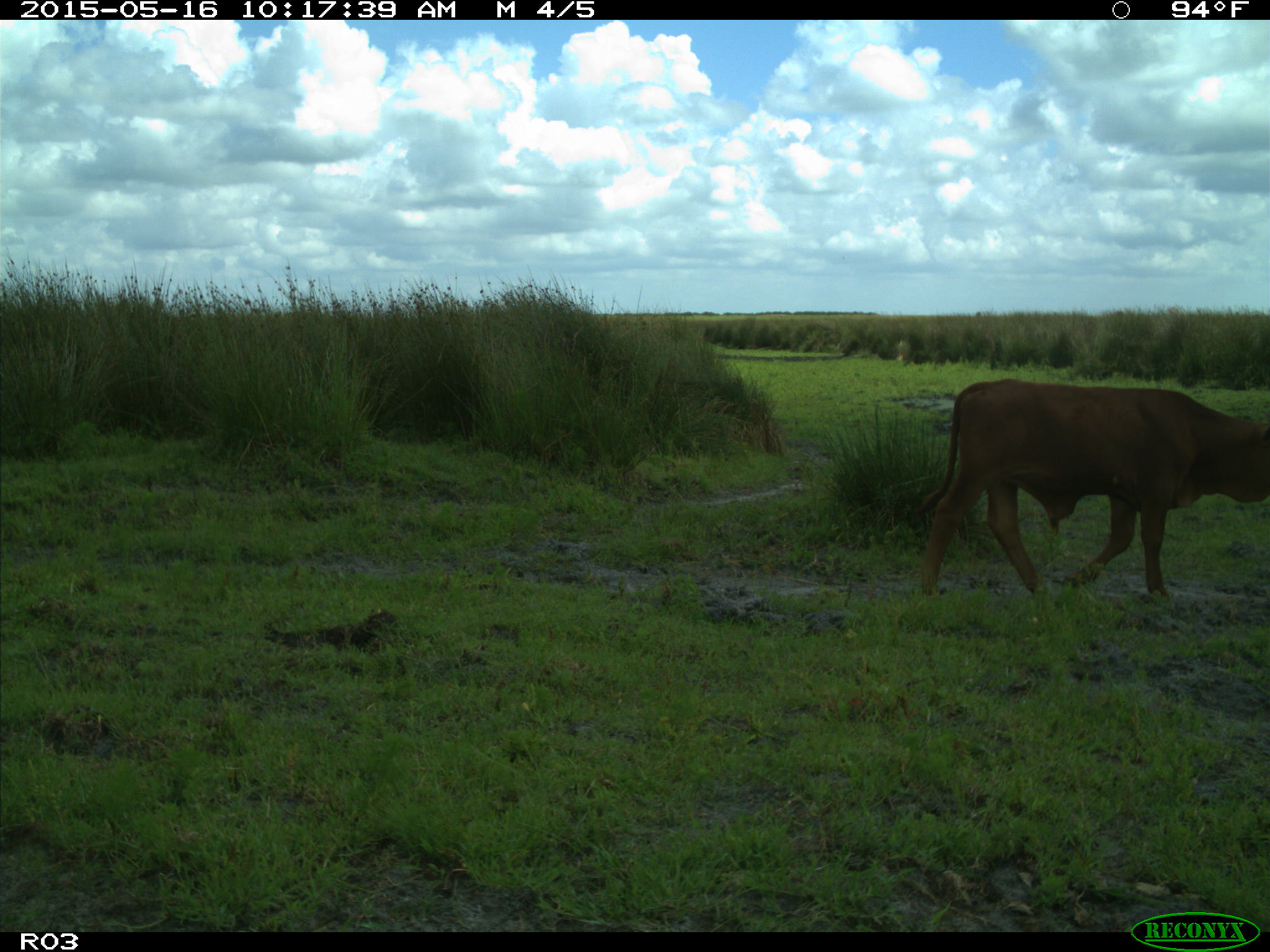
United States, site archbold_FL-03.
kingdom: Animalia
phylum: Chordata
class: Mammalia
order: Artiodactyla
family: Bovidae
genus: Bos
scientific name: Bos taurus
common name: domestic cow